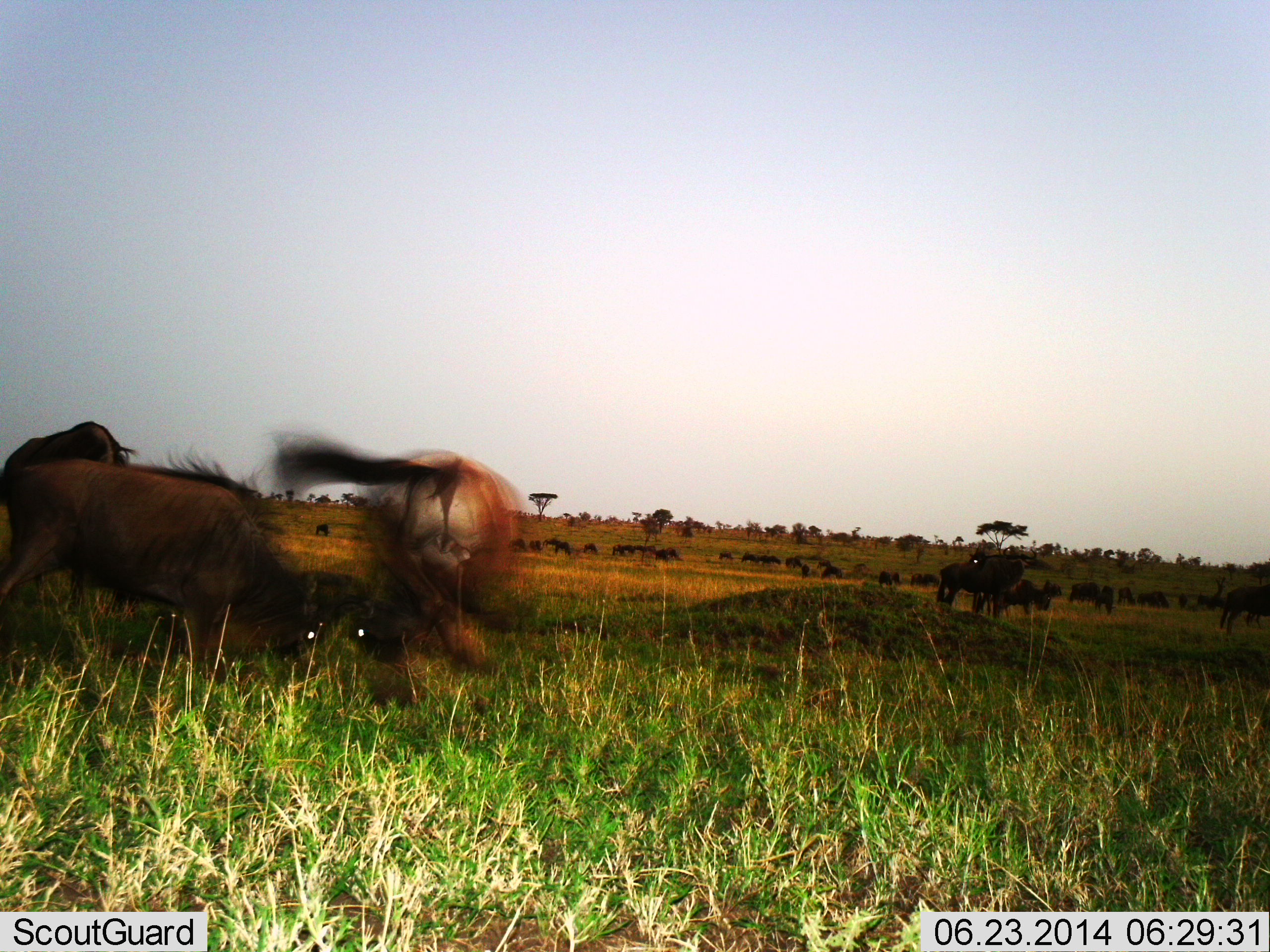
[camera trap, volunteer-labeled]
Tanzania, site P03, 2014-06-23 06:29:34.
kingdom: Animalia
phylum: Chordata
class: Mammalia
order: Artiodactyla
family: Bovidae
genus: Connochaetes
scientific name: Connochaetes taurinus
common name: blue wildebeest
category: wildebeest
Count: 11-50.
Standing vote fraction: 70%.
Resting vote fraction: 10%.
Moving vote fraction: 60%.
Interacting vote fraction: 40%.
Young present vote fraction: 10%.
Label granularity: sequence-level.